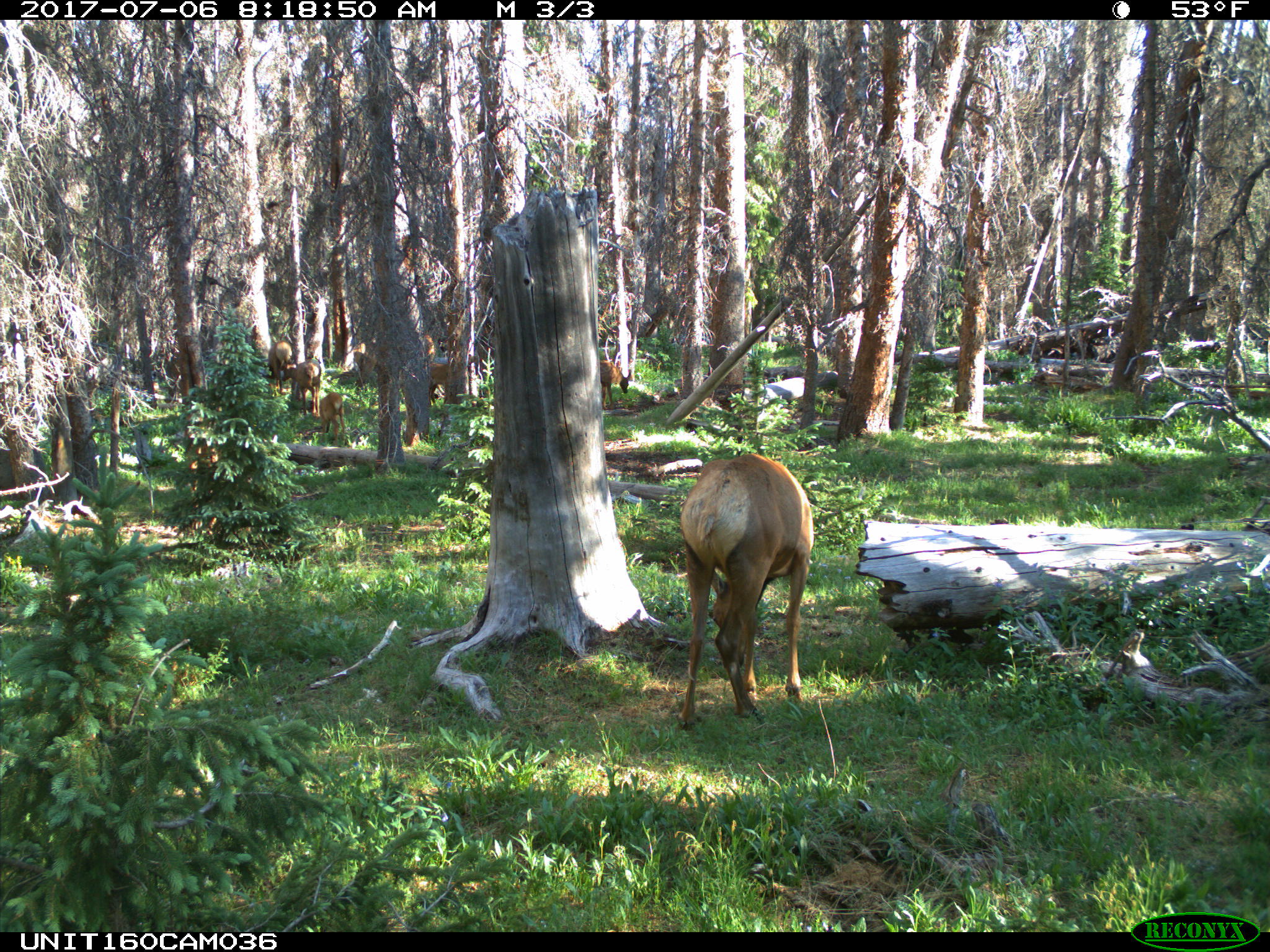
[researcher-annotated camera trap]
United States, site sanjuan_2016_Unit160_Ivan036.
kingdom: Animalia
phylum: Chordata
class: Mammalia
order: Artiodactyla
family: Cervidae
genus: Cervus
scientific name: Cervus elaphus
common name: red deer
Cervus elaphus (red deer).